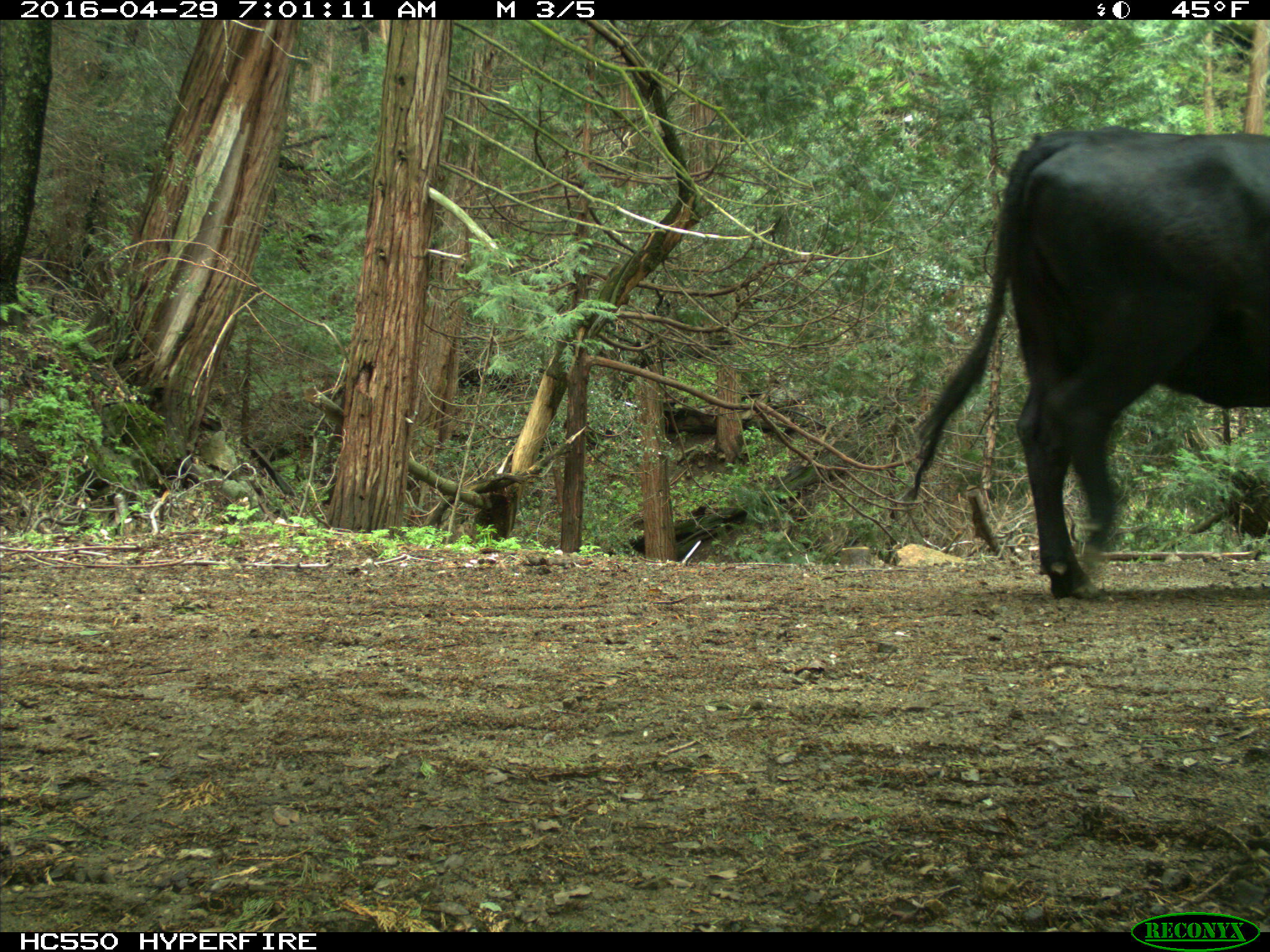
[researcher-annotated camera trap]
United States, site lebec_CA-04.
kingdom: Animalia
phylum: Chordata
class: Mammalia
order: Artiodactyla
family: Bovidae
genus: Bos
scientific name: Bos taurus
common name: domestic cow